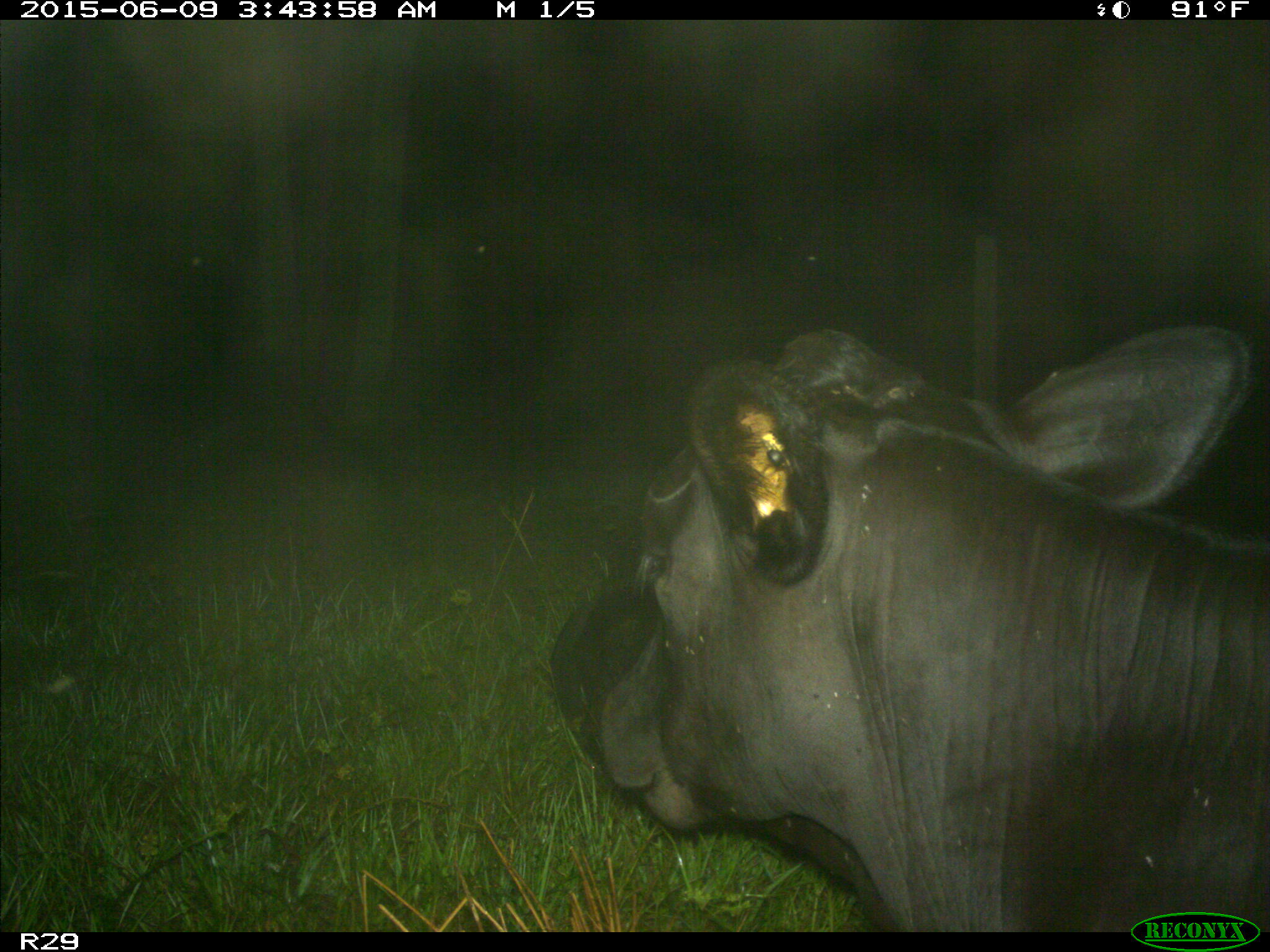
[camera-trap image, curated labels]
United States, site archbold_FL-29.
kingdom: Animalia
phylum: Chordata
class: Mammalia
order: Artiodactyla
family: Bovidae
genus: Bos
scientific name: Bos taurus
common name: domestic cow